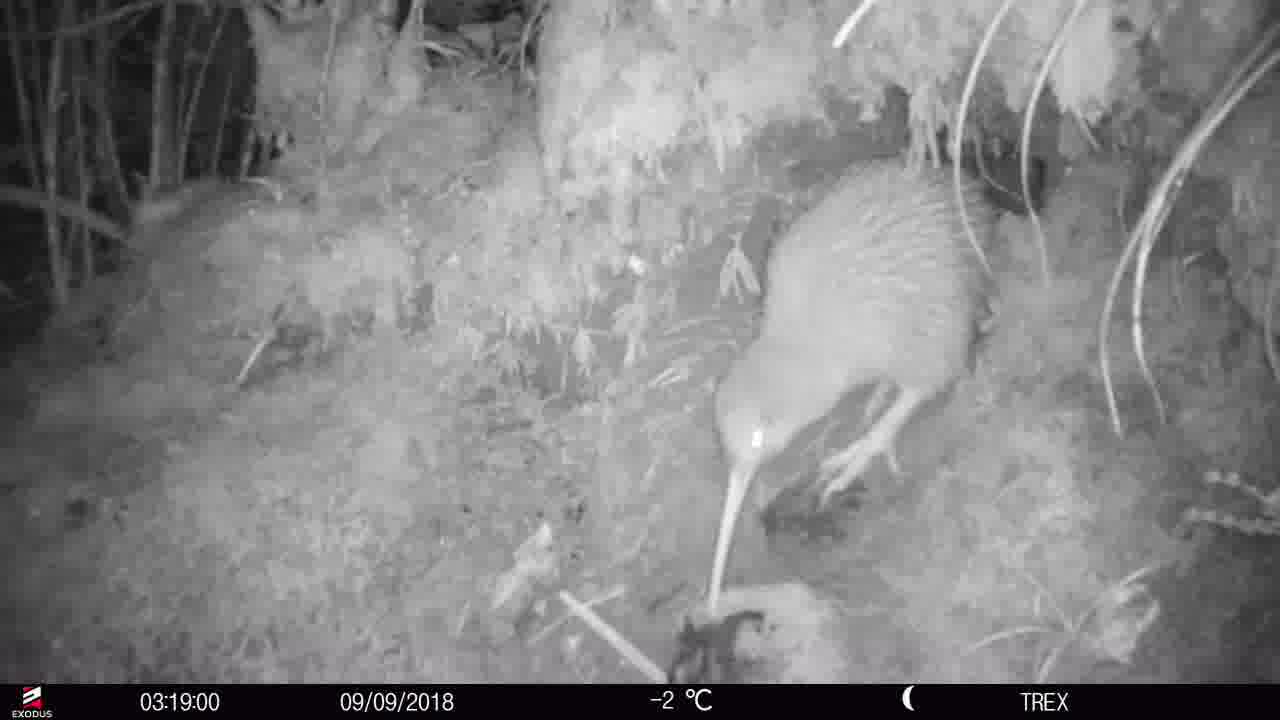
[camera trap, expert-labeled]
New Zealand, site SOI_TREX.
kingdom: Animalia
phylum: Chordata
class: Aves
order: Apterygiformes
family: Apterygidae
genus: Apteryx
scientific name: Apteryx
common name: kiwi